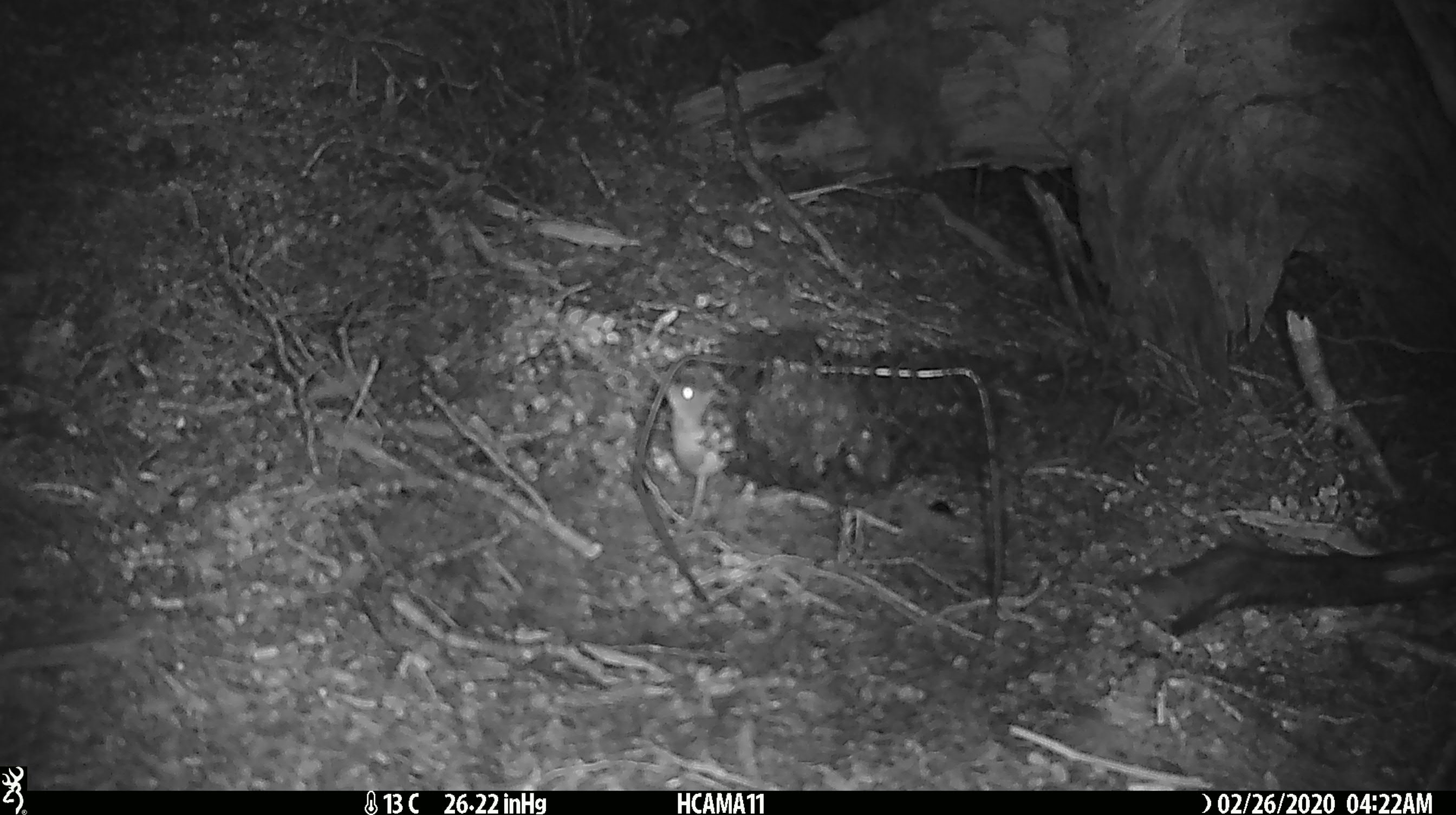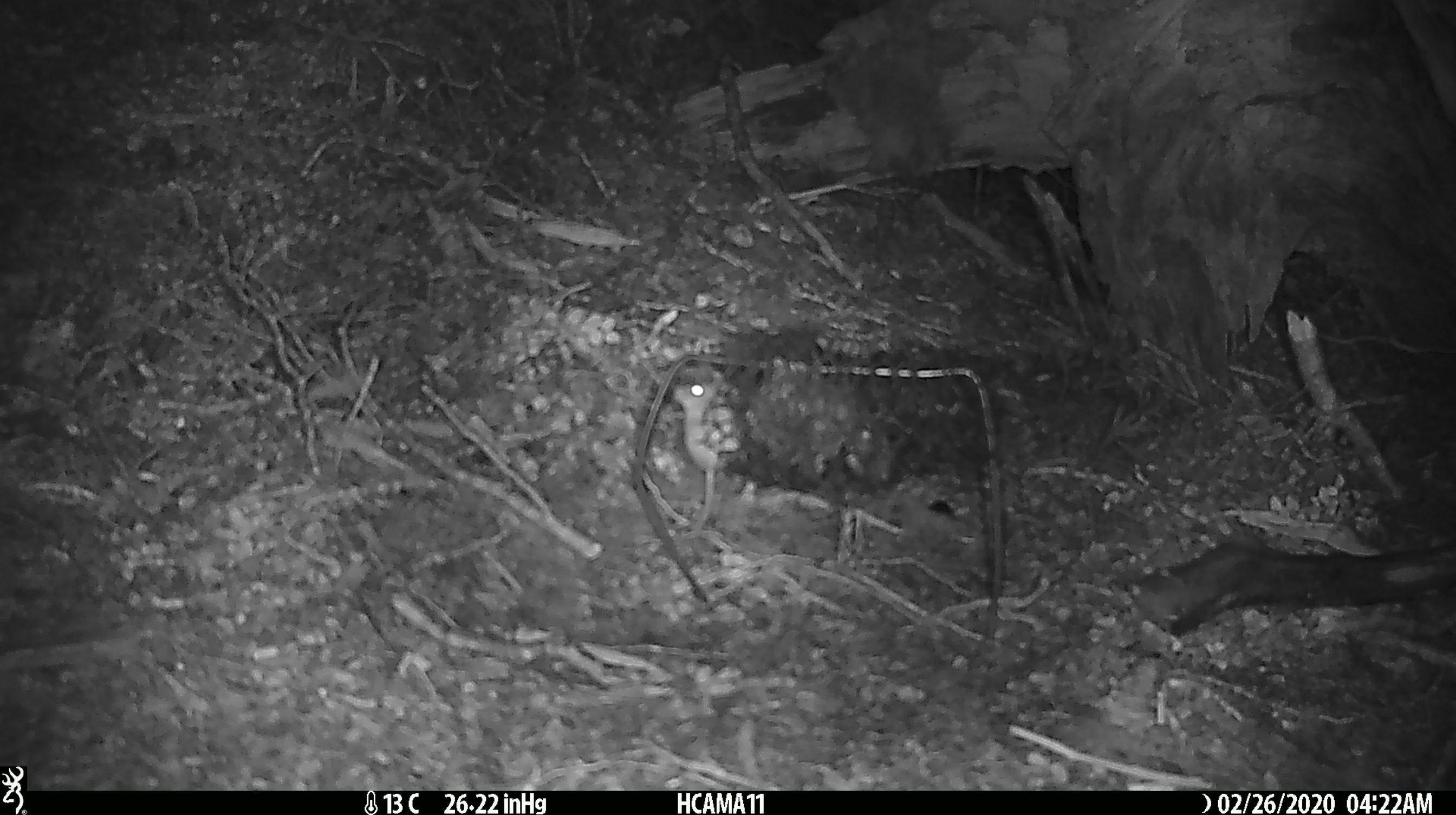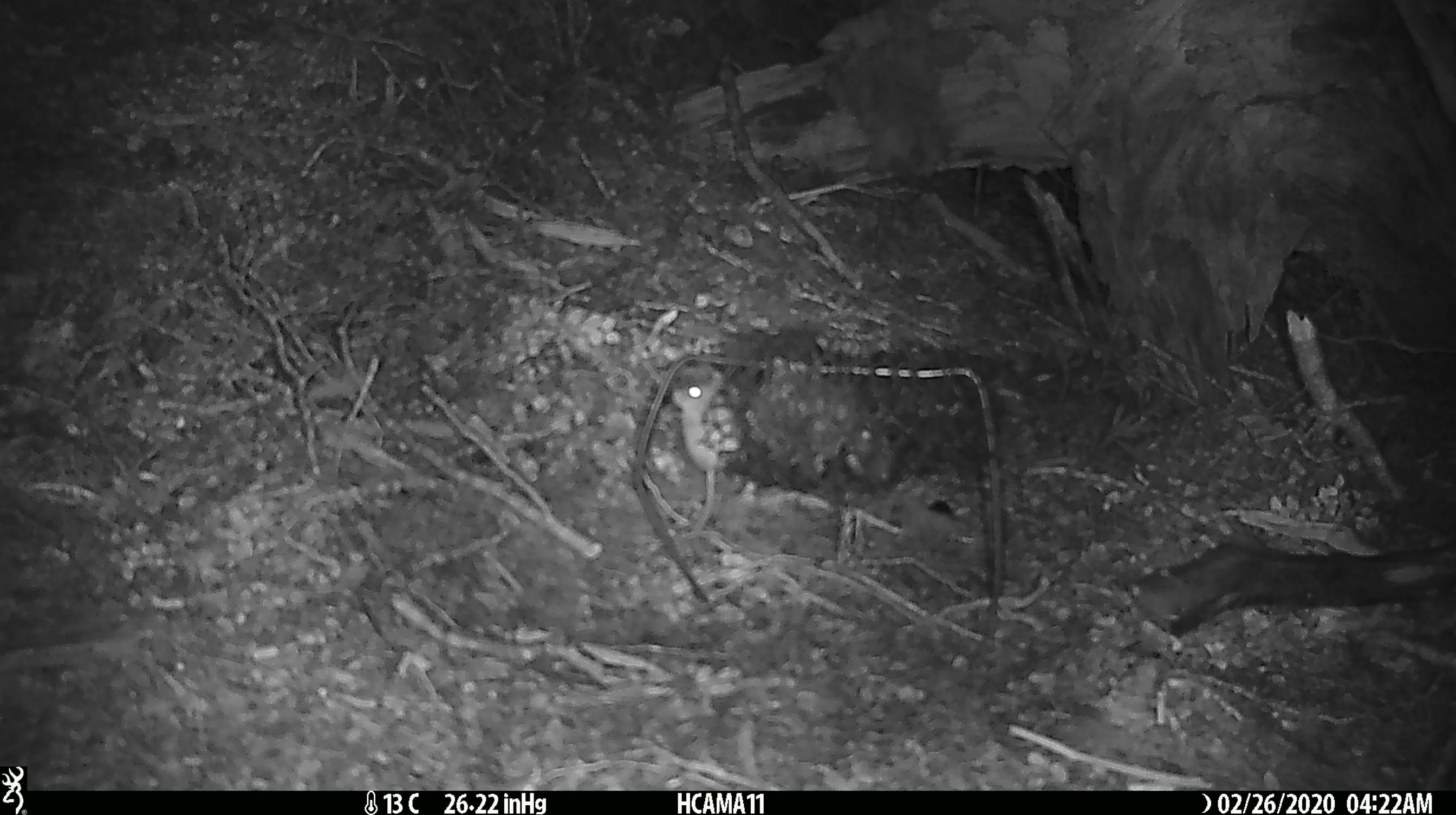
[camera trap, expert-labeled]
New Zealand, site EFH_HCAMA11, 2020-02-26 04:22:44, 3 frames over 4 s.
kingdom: Animalia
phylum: Chordata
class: Mammalia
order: Rodentia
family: Muridae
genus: Mus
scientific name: Mus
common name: mouse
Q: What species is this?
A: Mouse (Mus).